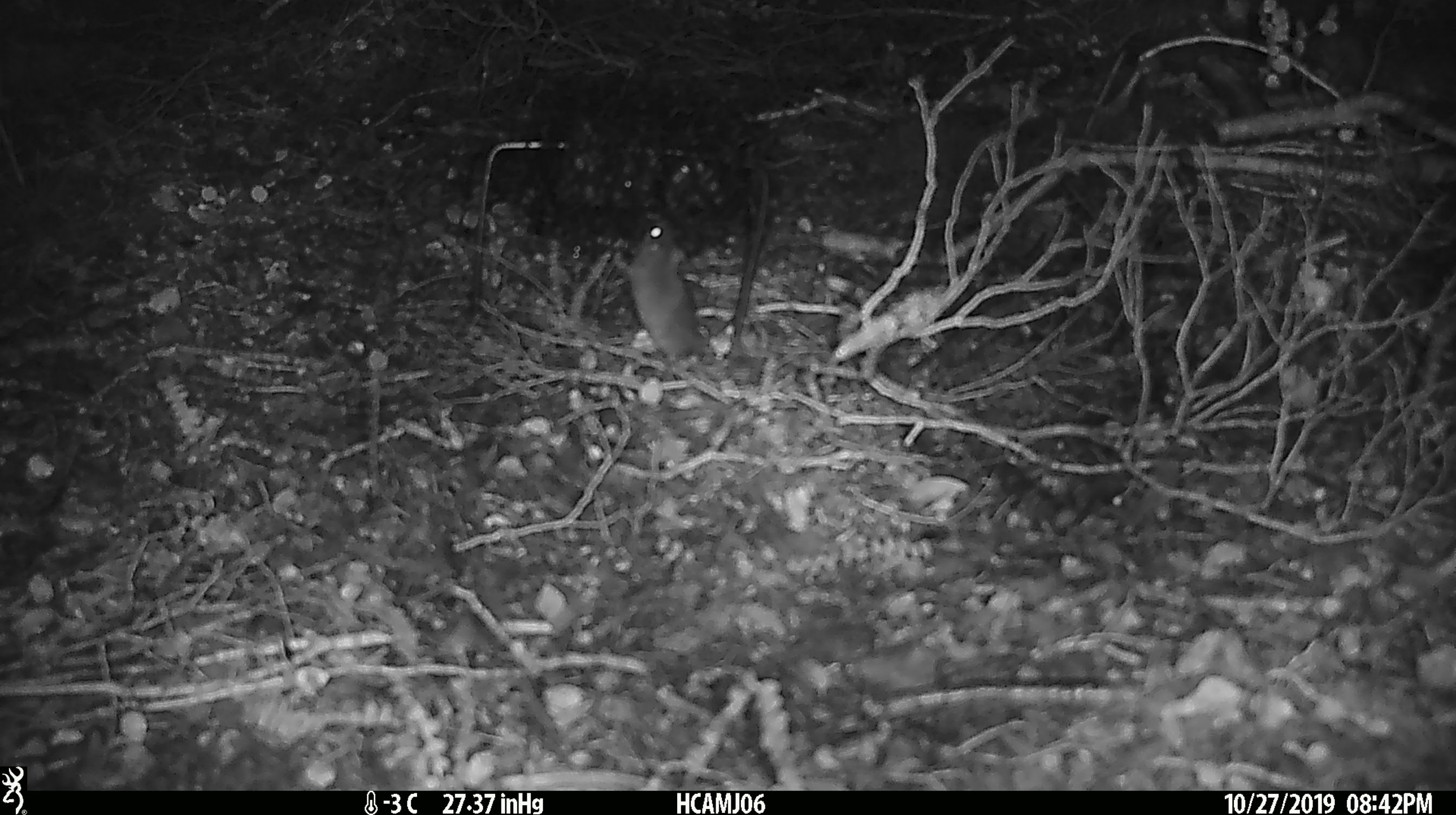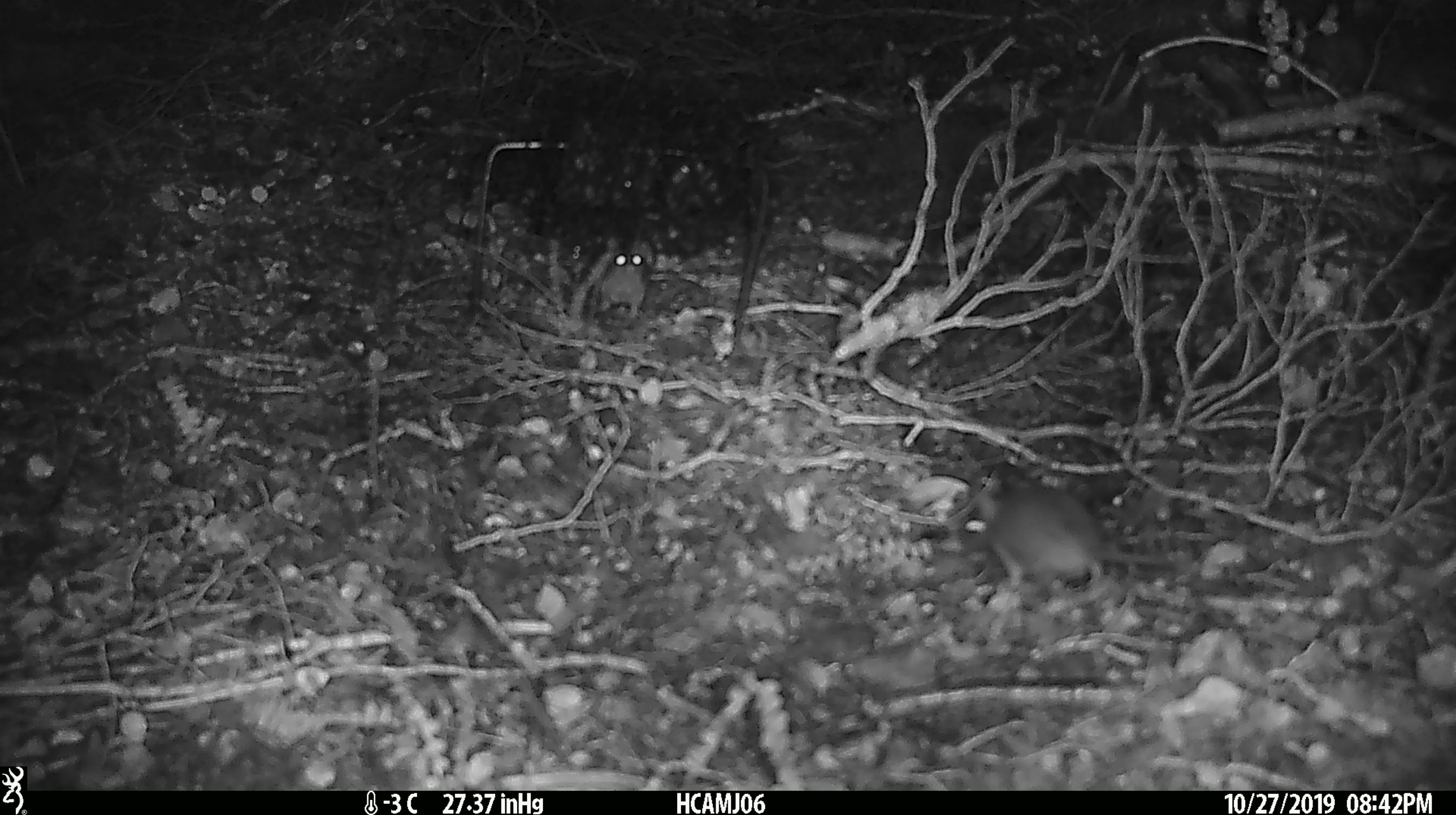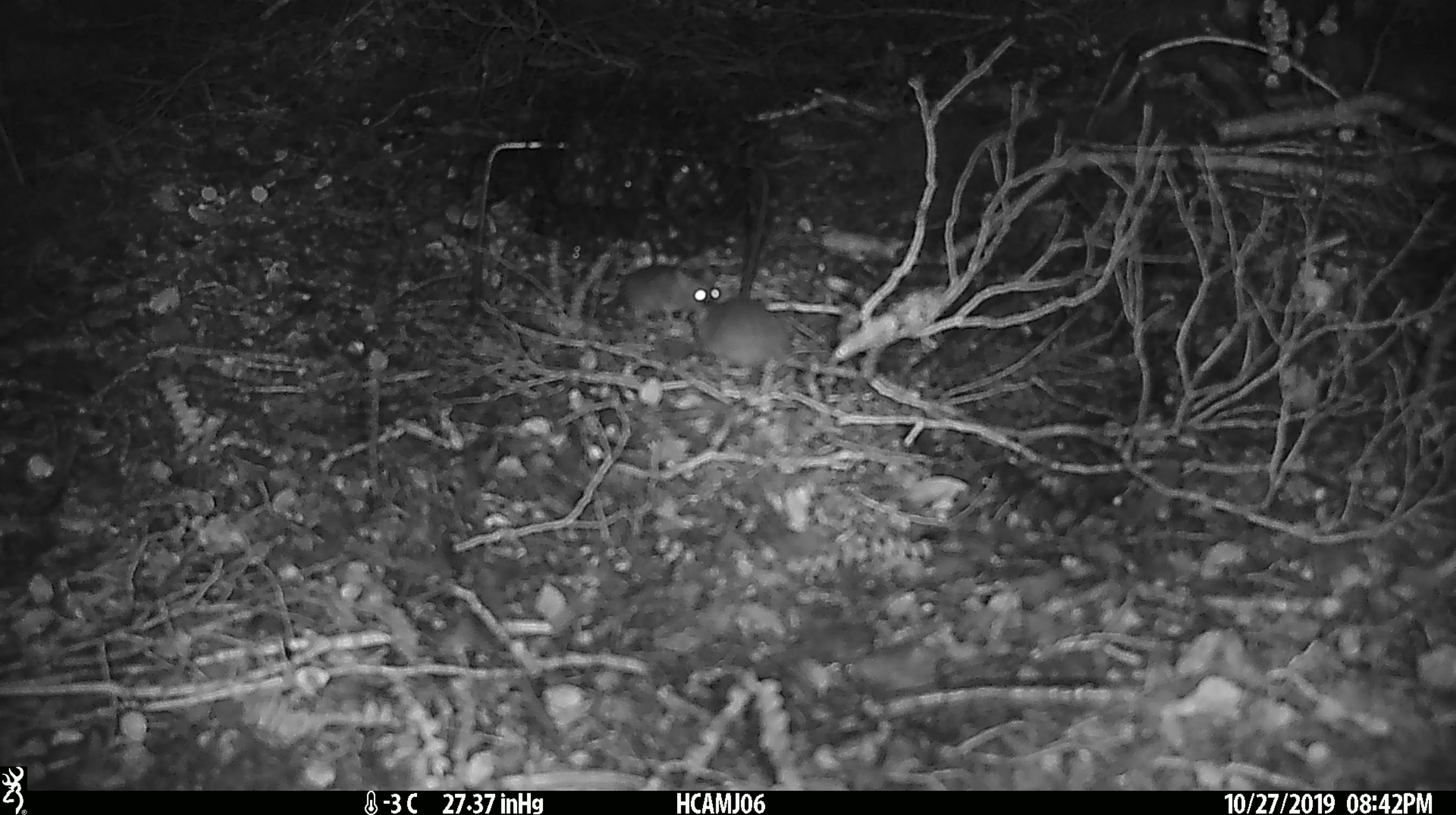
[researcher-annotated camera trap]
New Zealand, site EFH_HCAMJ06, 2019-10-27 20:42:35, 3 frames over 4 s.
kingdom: Animalia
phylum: Chordata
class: Mammalia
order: Rodentia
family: Muridae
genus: Mus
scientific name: Mus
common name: mouse